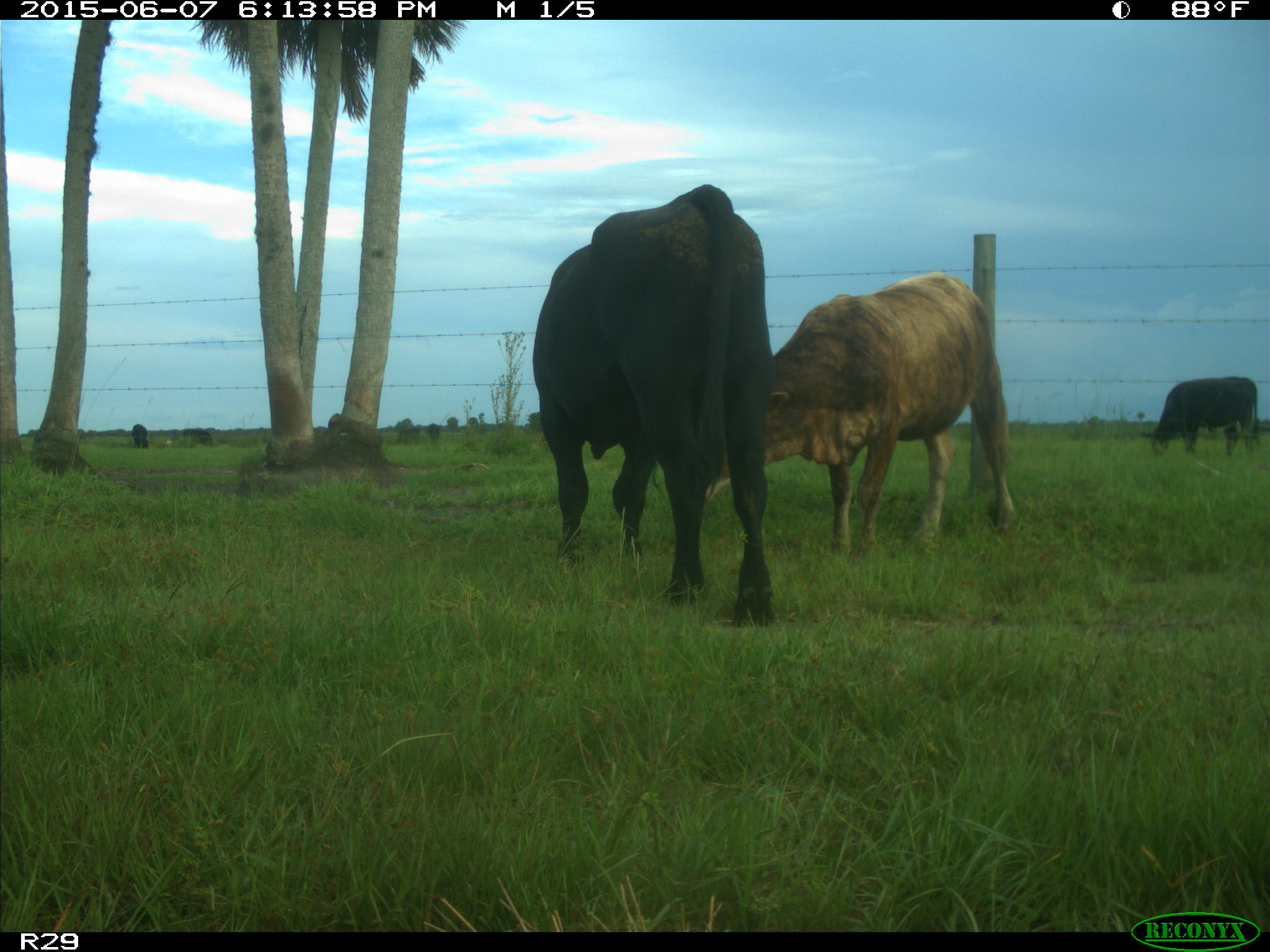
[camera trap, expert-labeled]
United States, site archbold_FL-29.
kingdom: Animalia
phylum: Chordata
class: Mammalia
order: Artiodactyla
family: Bovidae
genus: Bos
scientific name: Bos taurus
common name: domestic cow